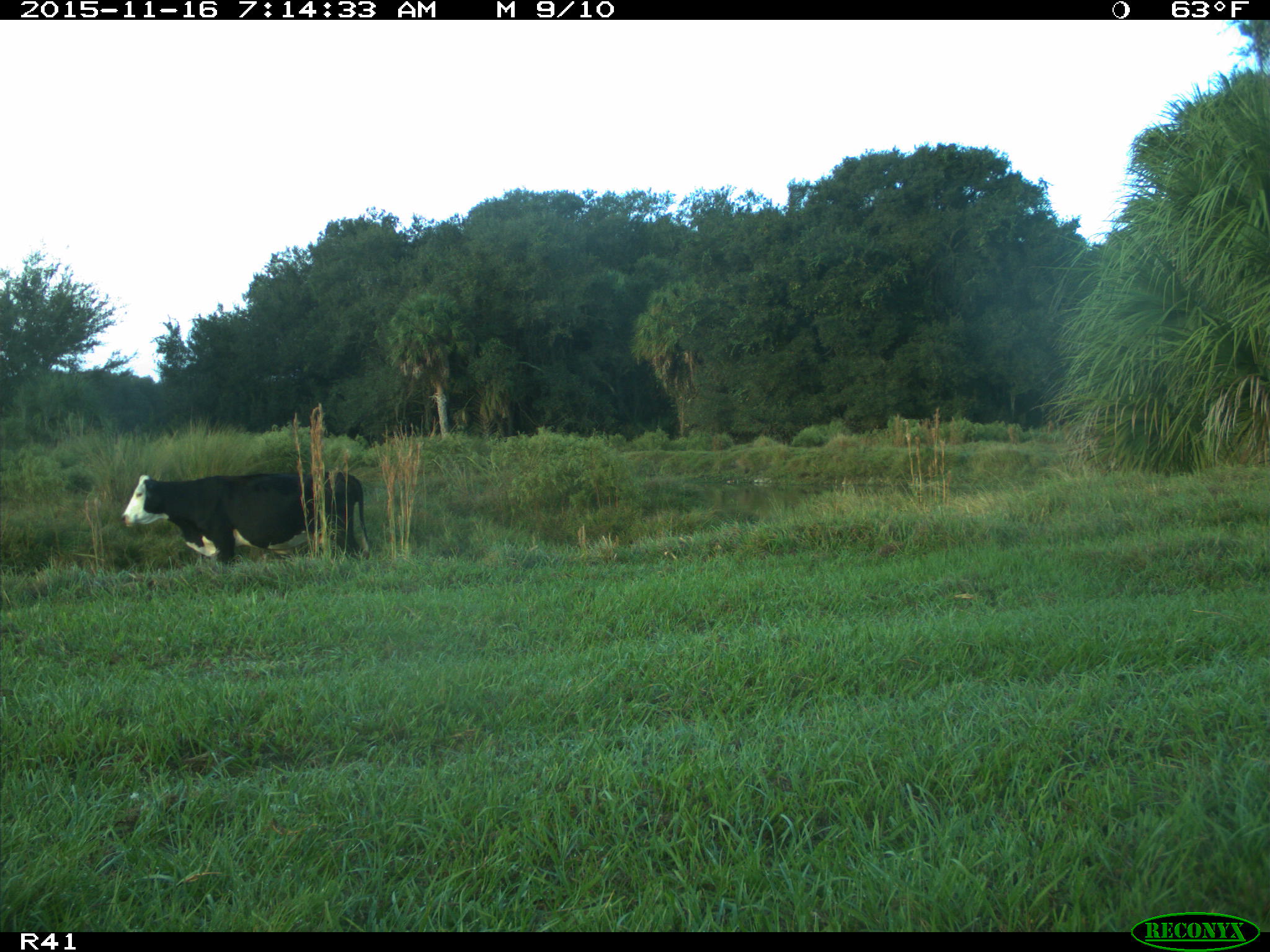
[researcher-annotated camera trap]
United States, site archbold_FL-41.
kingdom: Animalia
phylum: Chordata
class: Mammalia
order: Artiodactyla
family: Bovidae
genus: Bos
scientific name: Bos taurus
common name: domestic cow